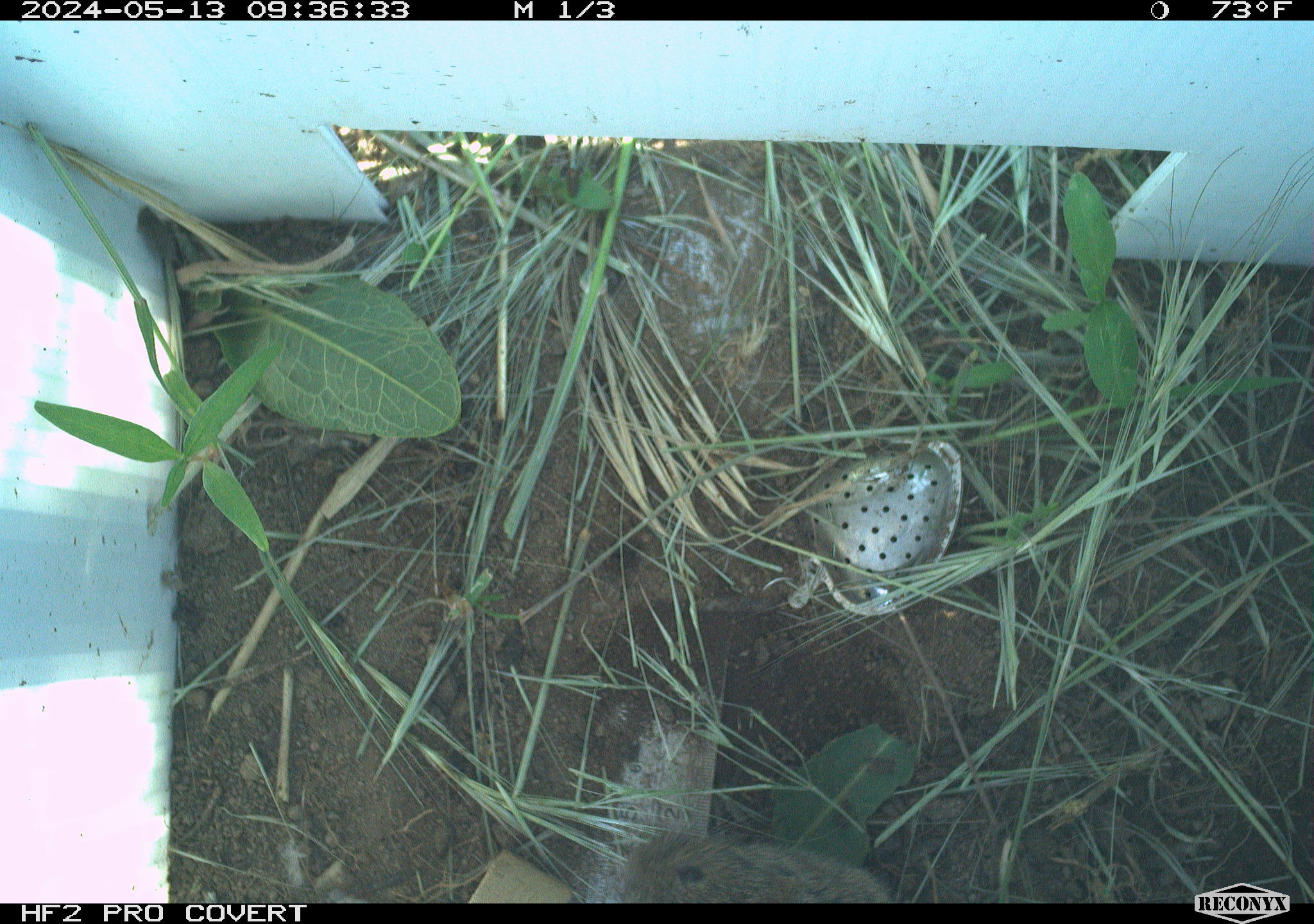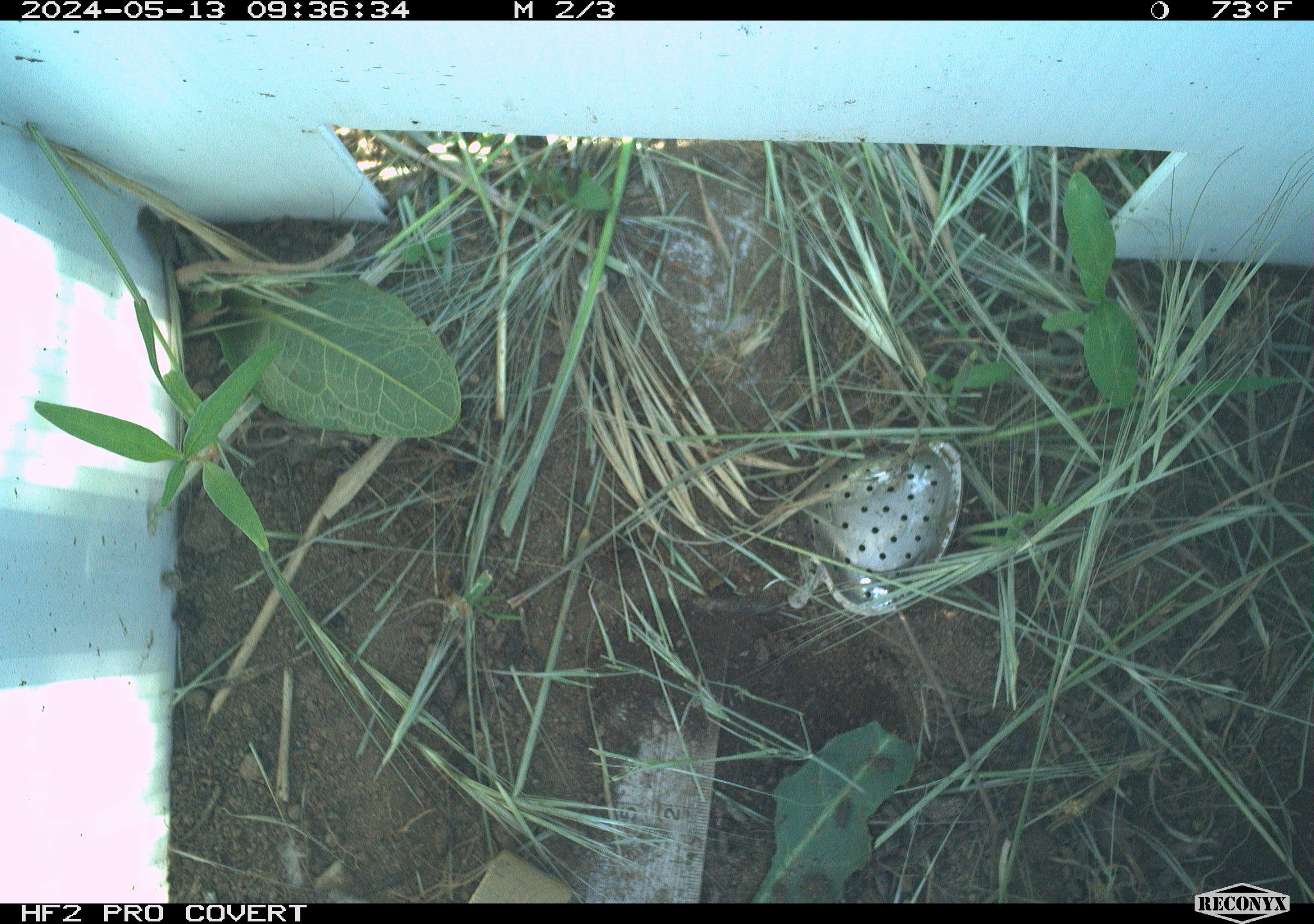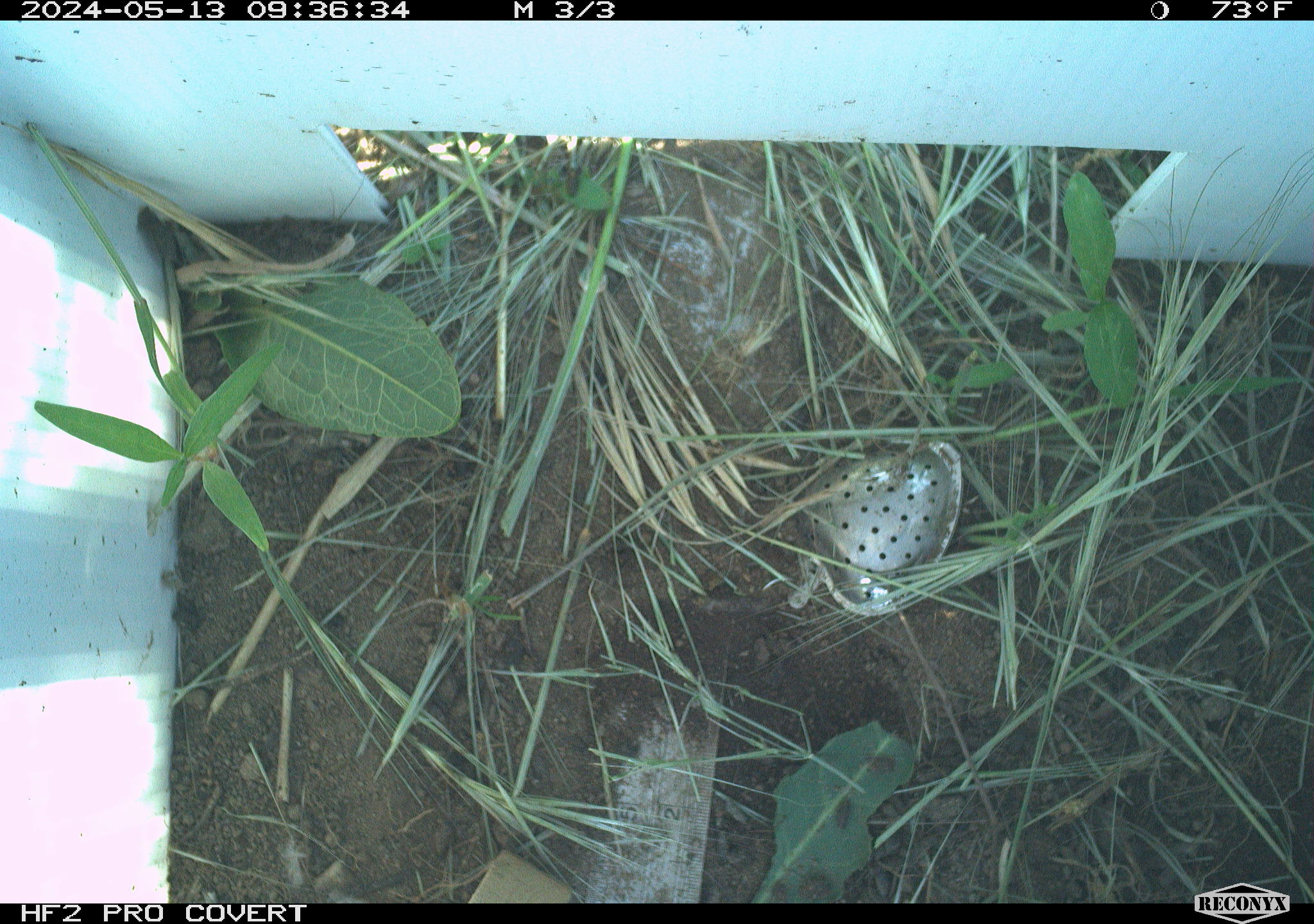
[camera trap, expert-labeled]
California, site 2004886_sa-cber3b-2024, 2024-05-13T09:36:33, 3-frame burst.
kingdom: Animalia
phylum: Chordata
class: Mammalia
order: Rodentia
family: Cricetidae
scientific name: Arvicolinae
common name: voles, lemmings, and muskrats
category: arvicolinae subfamily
Arvicolinae subfamily (voles, lemmings, and muskrats) (Arvicolinae).